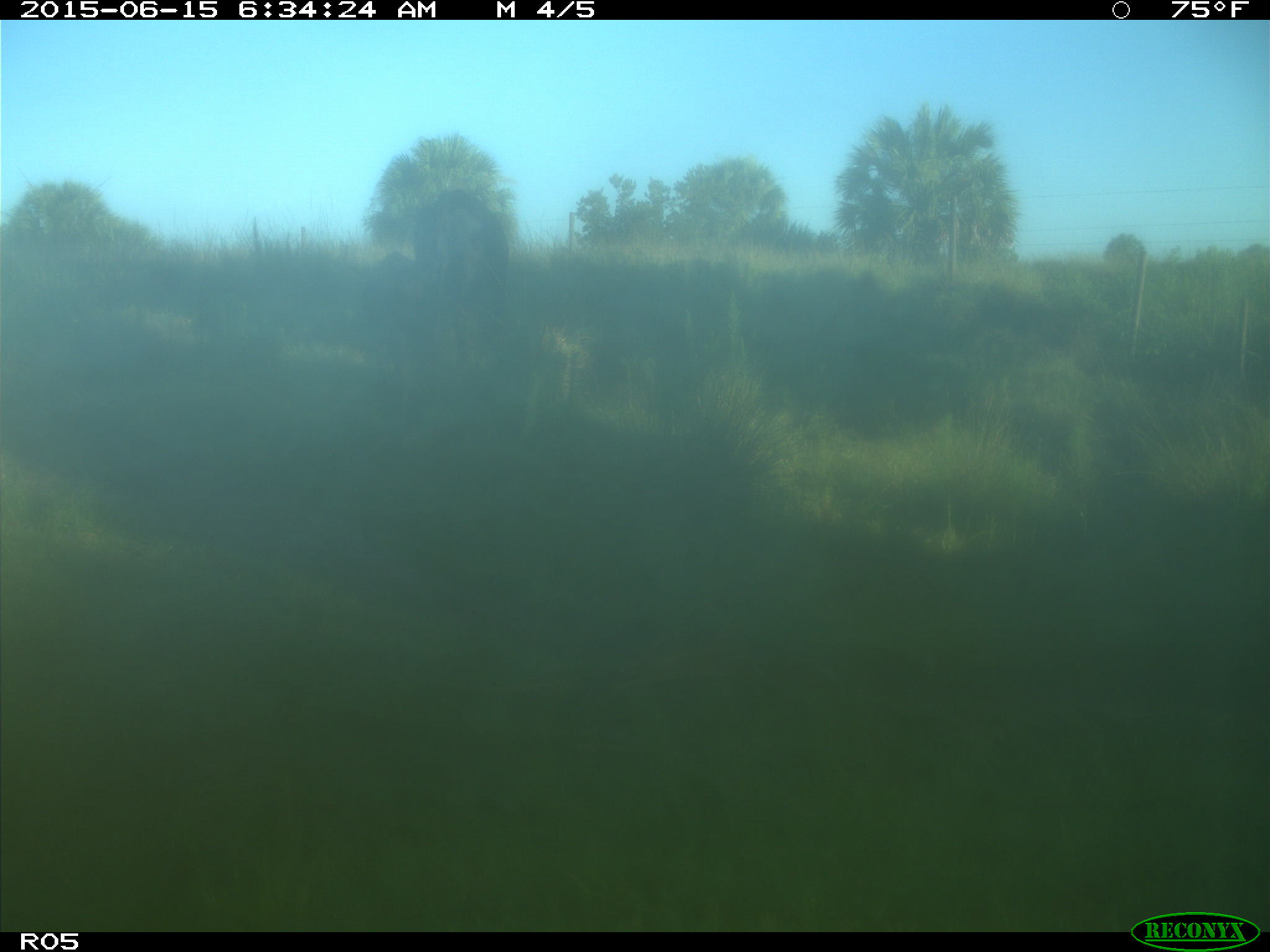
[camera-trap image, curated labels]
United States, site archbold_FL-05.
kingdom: Animalia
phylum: Chordata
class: Mammalia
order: Artiodactyla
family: Bovidae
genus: Bos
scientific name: Bos taurus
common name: domestic cow